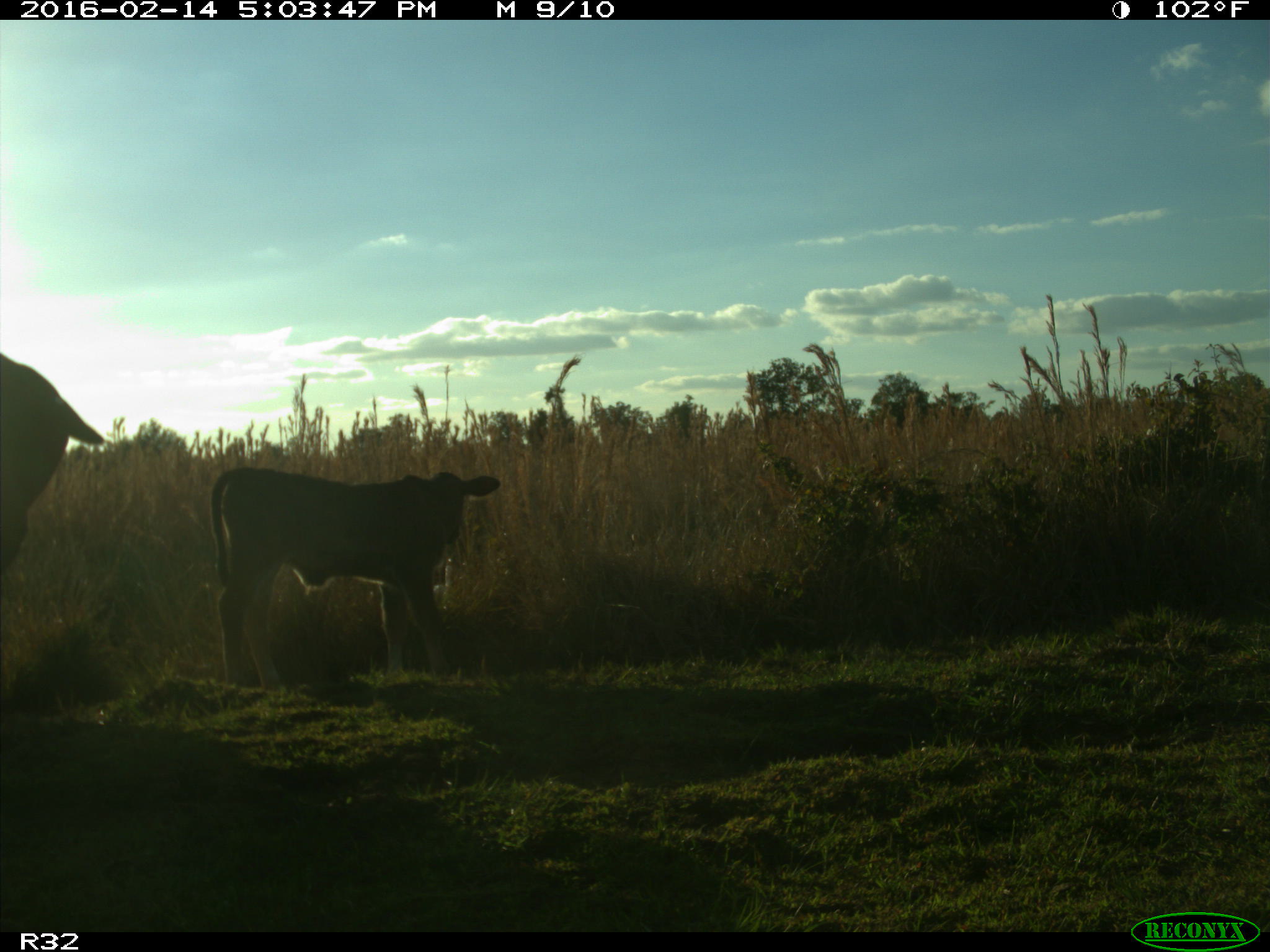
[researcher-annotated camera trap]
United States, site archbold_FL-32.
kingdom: Animalia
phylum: Chordata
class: Mammalia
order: Artiodactyla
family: Bovidae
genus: Bos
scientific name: Bos taurus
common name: domestic cow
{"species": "Bos taurus (domestic cow)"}